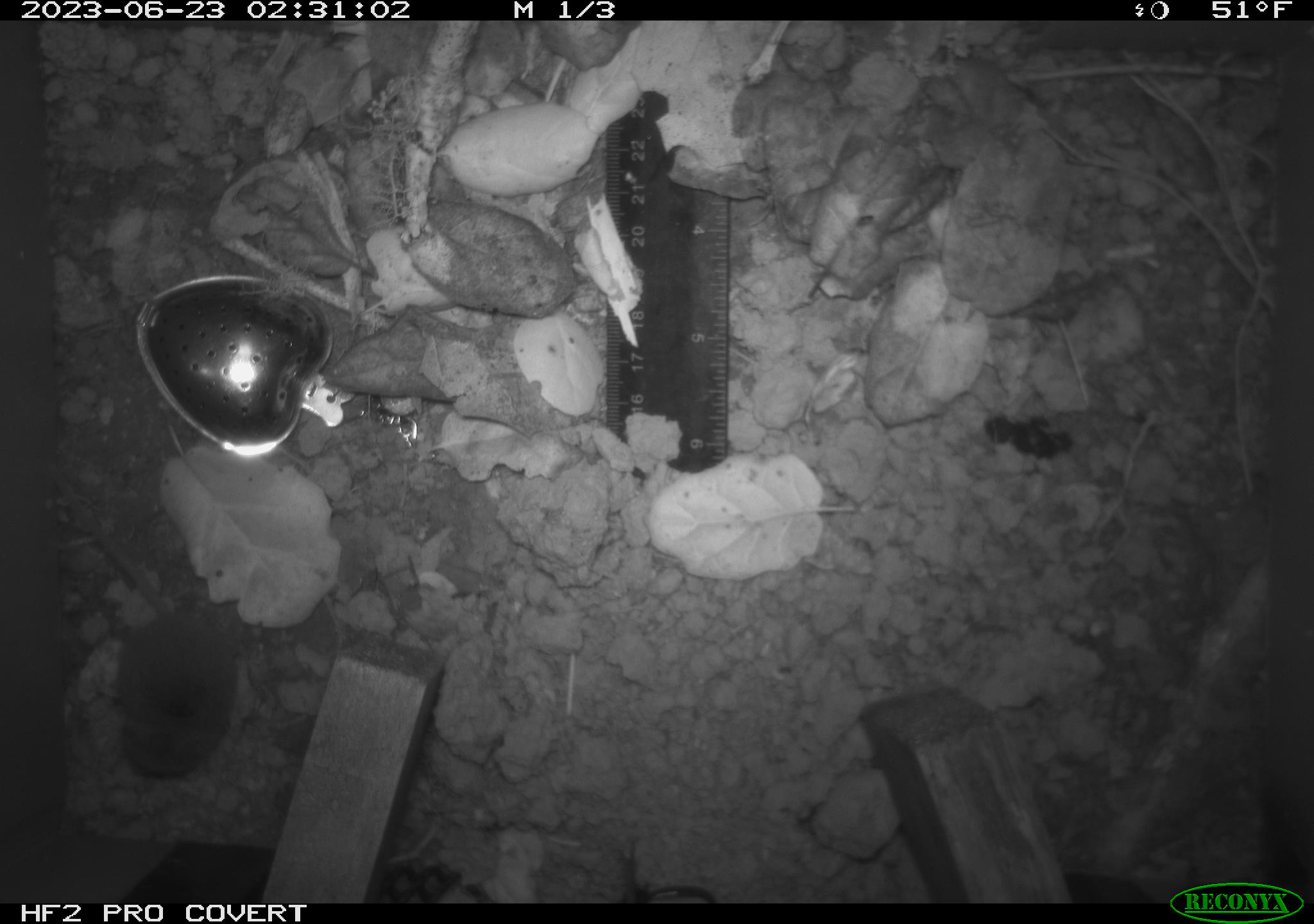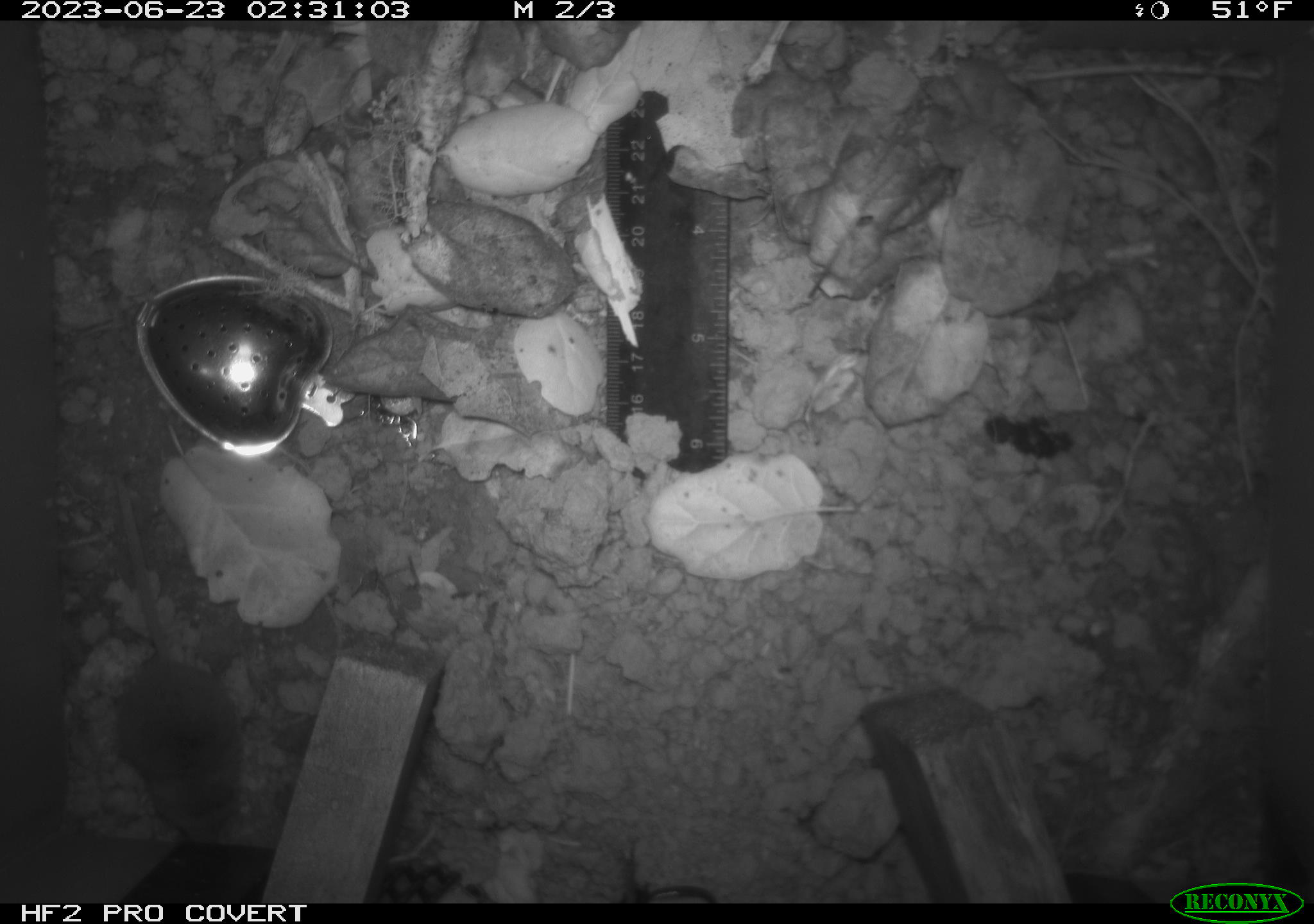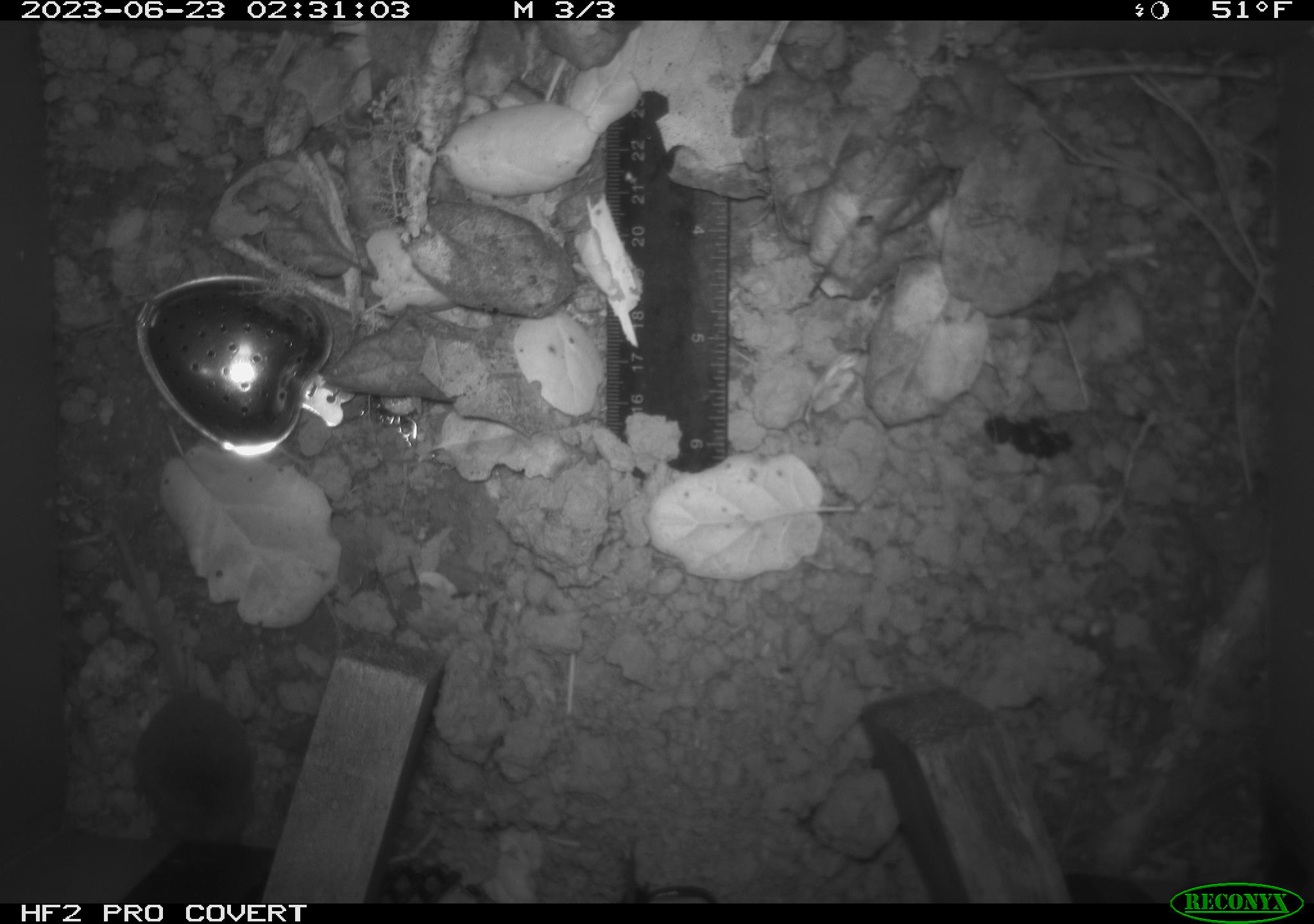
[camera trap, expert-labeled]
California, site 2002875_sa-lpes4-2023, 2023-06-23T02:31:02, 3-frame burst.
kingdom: Animalia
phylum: Chordata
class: Mammalia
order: Eulipotyphla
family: Soricidae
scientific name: Soricidae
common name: shrews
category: soricidae family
Soricidae family (shrews) (Soricidae).